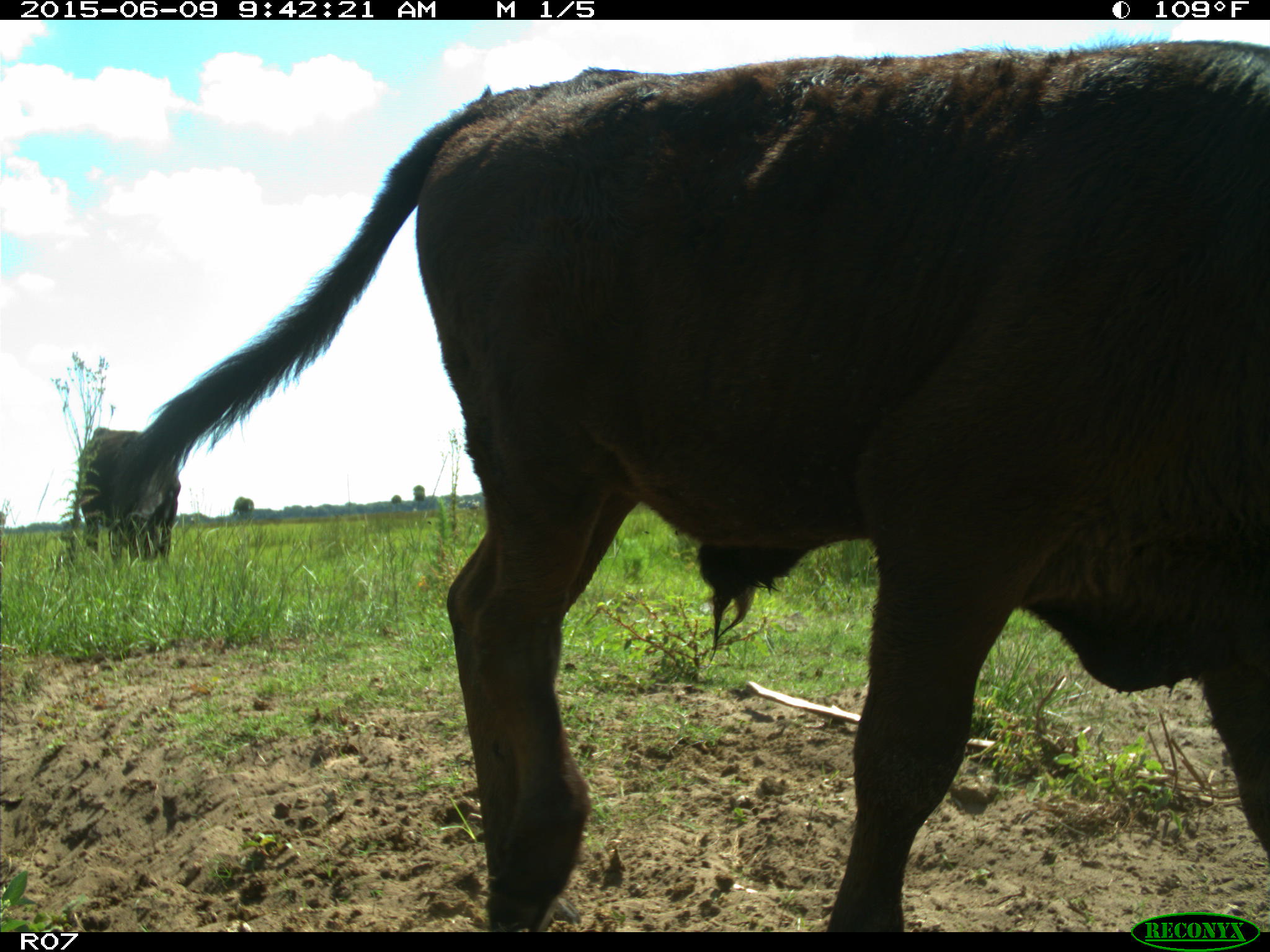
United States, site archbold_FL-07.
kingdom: Animalia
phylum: Chordata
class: Mammalia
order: Artiodactyla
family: Bovidae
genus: Bos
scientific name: Bos taurus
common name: domestic cow